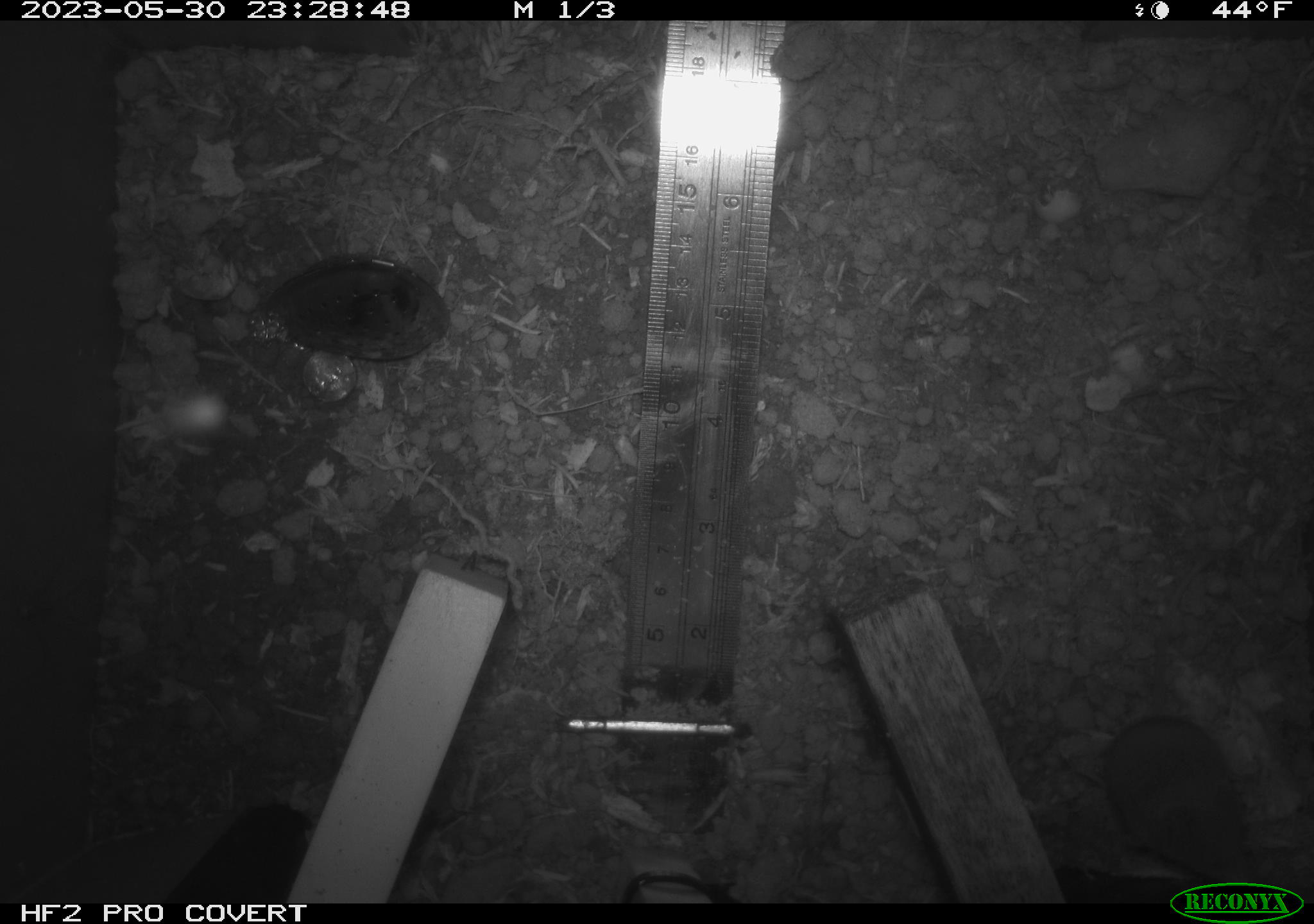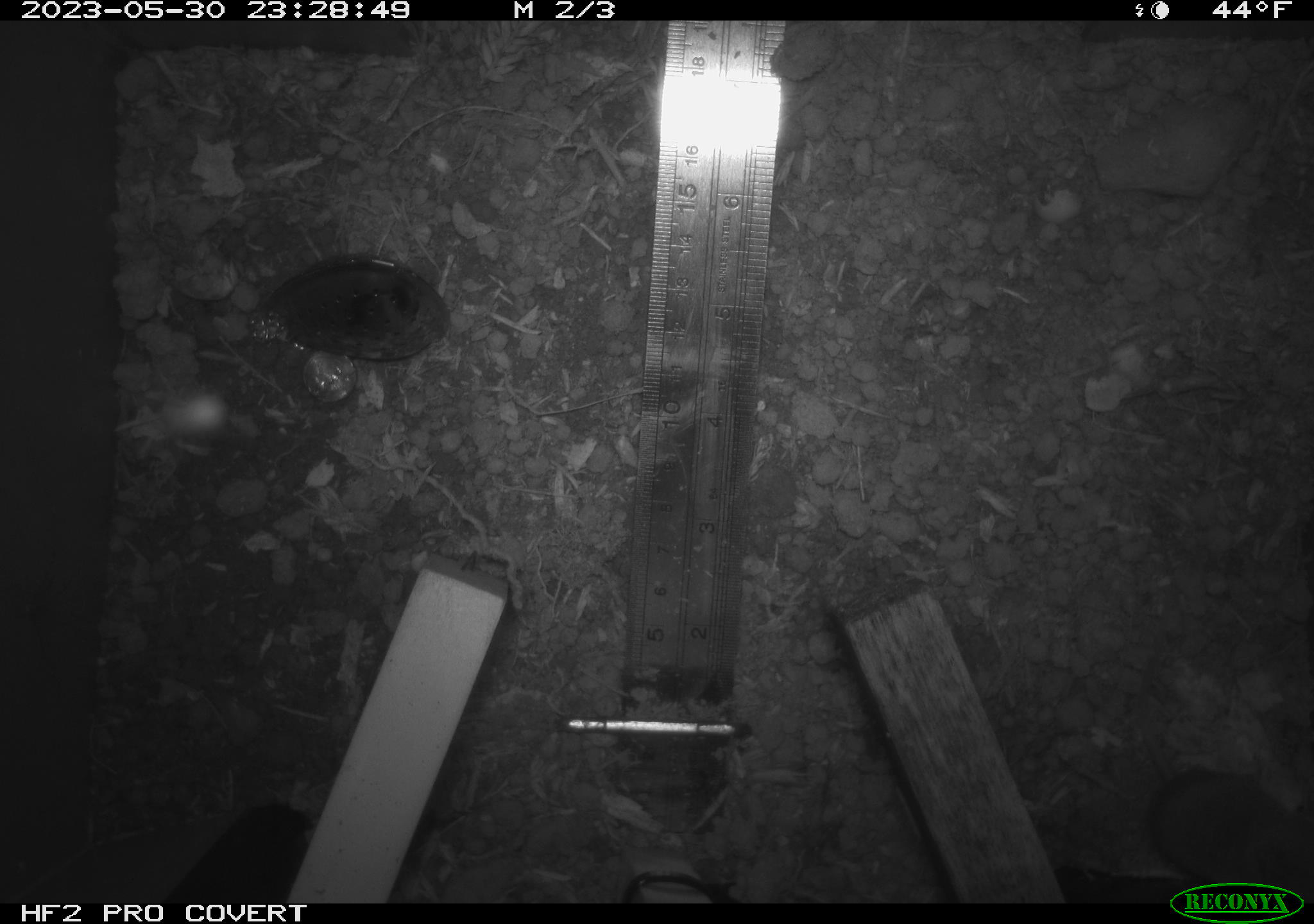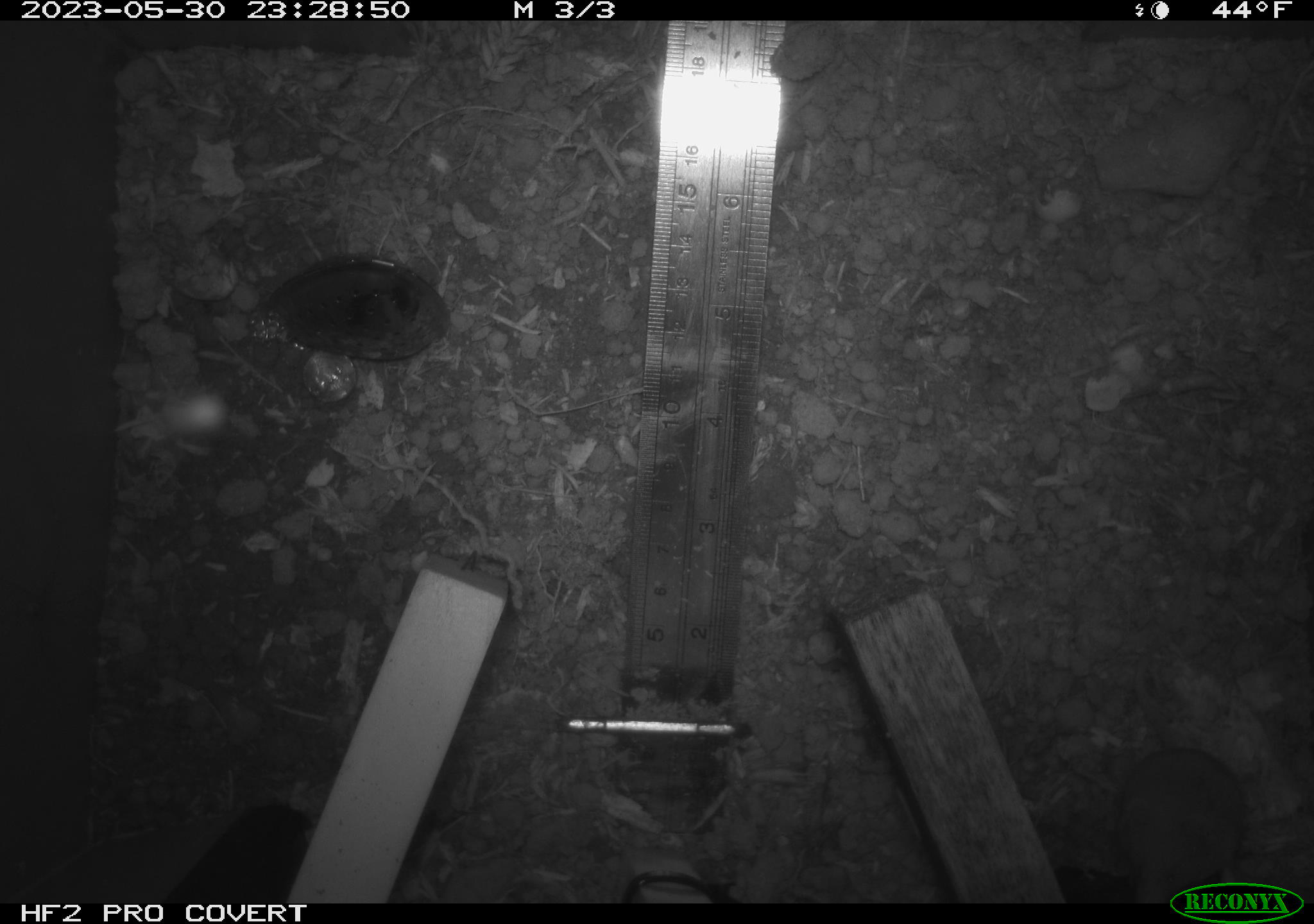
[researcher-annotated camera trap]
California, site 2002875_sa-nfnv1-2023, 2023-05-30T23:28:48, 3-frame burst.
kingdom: Animalia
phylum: Chordata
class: Mammalia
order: Eulipotyphla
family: Soricidae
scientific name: Soricidae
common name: shrews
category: soricidae family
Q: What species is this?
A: Soricidae family (shrews) (Soricidae).